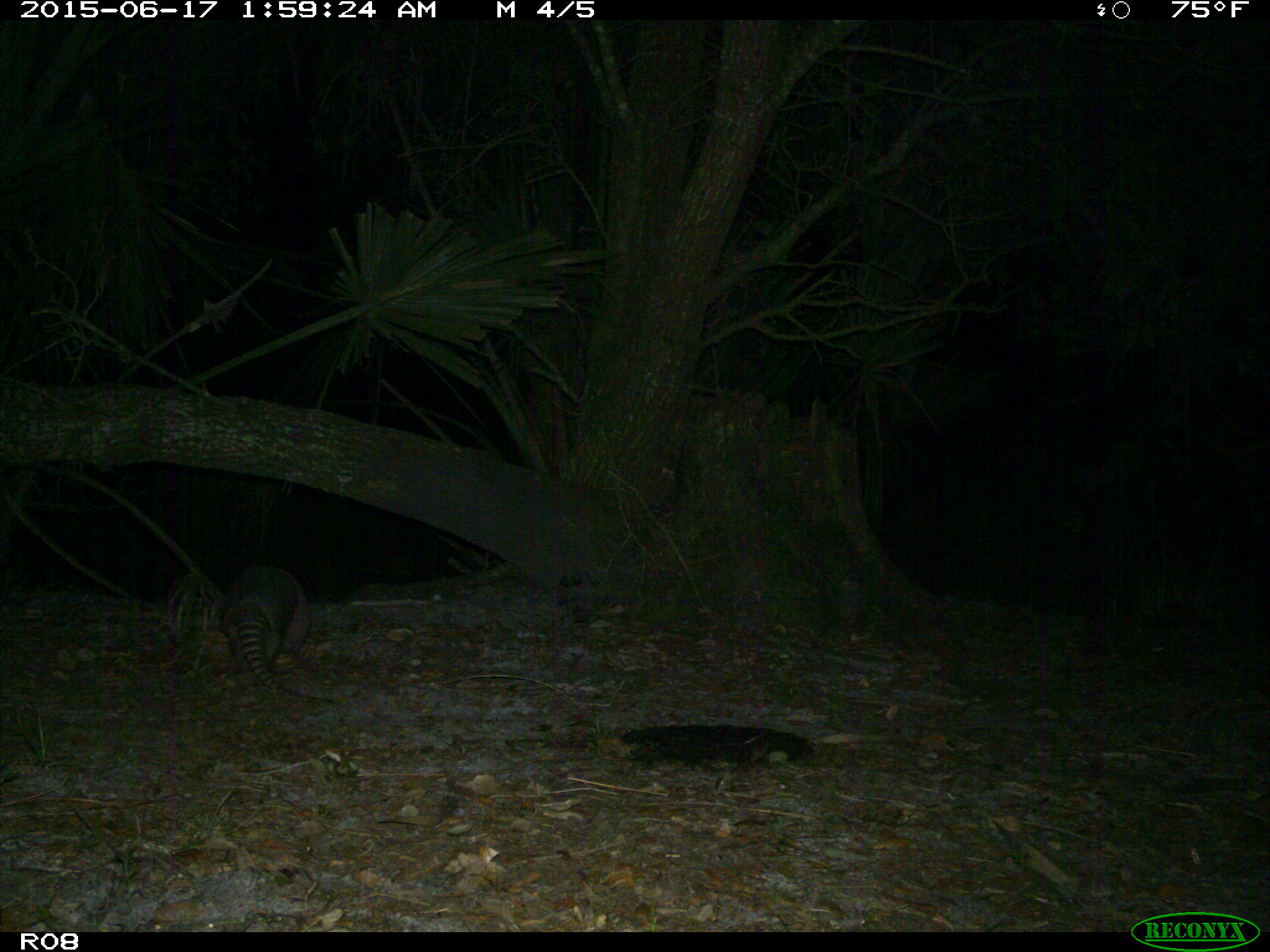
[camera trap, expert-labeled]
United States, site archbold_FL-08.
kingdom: Animalia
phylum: Chordata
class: Mammalia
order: Cingulata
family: Dasypodidae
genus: Dasypus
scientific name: Dasypus novemcinctus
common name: nine-banded armadillo